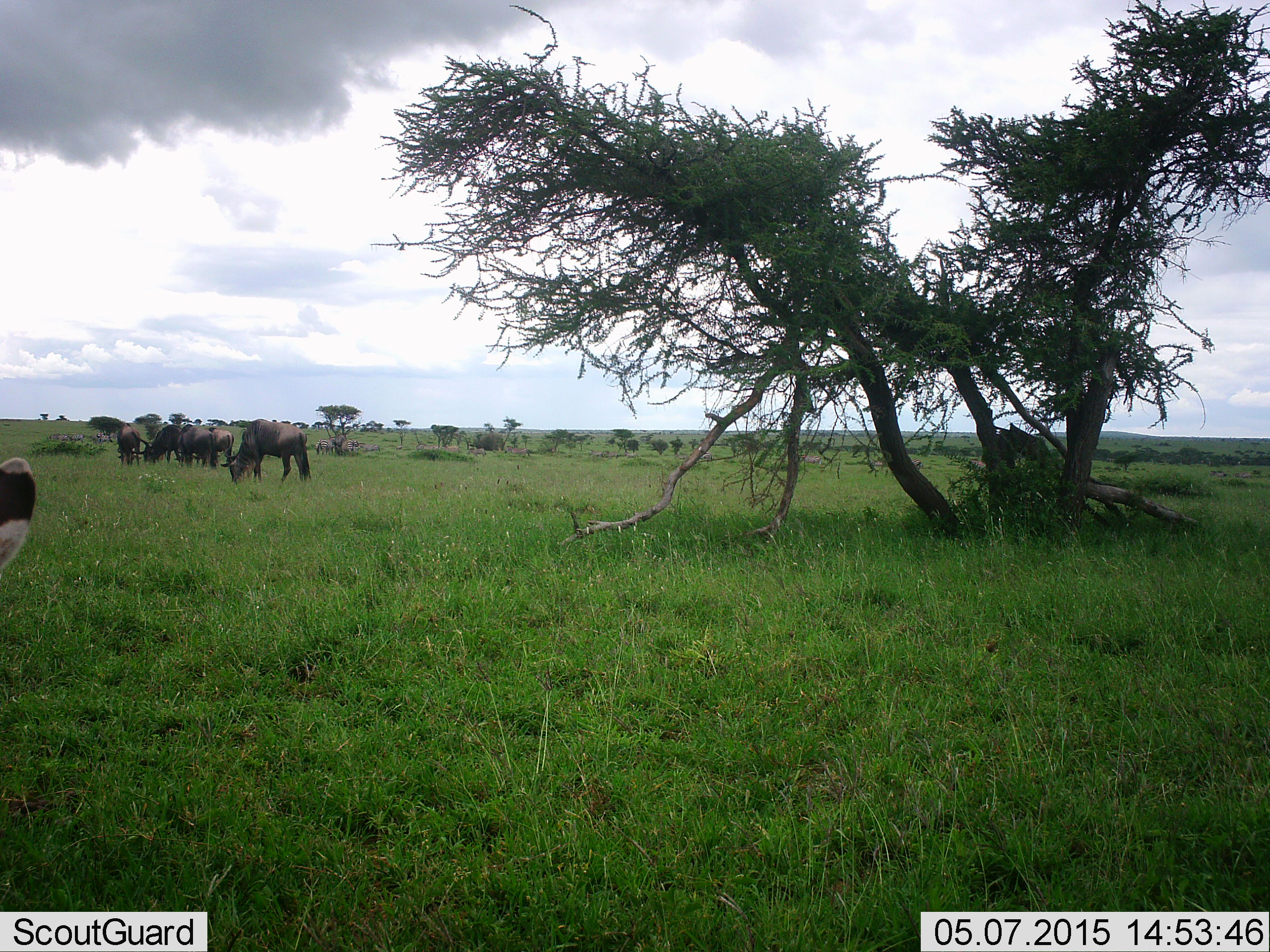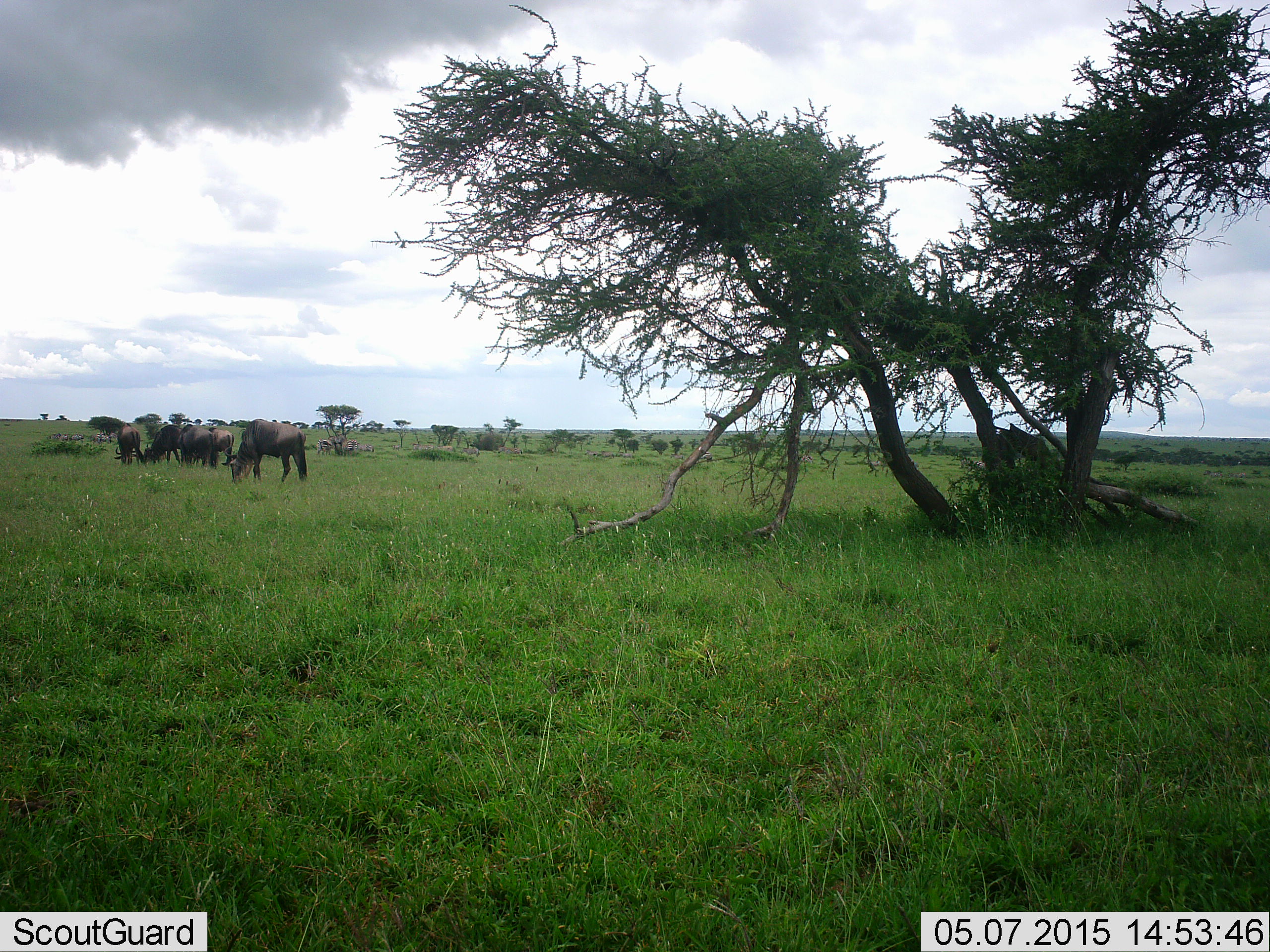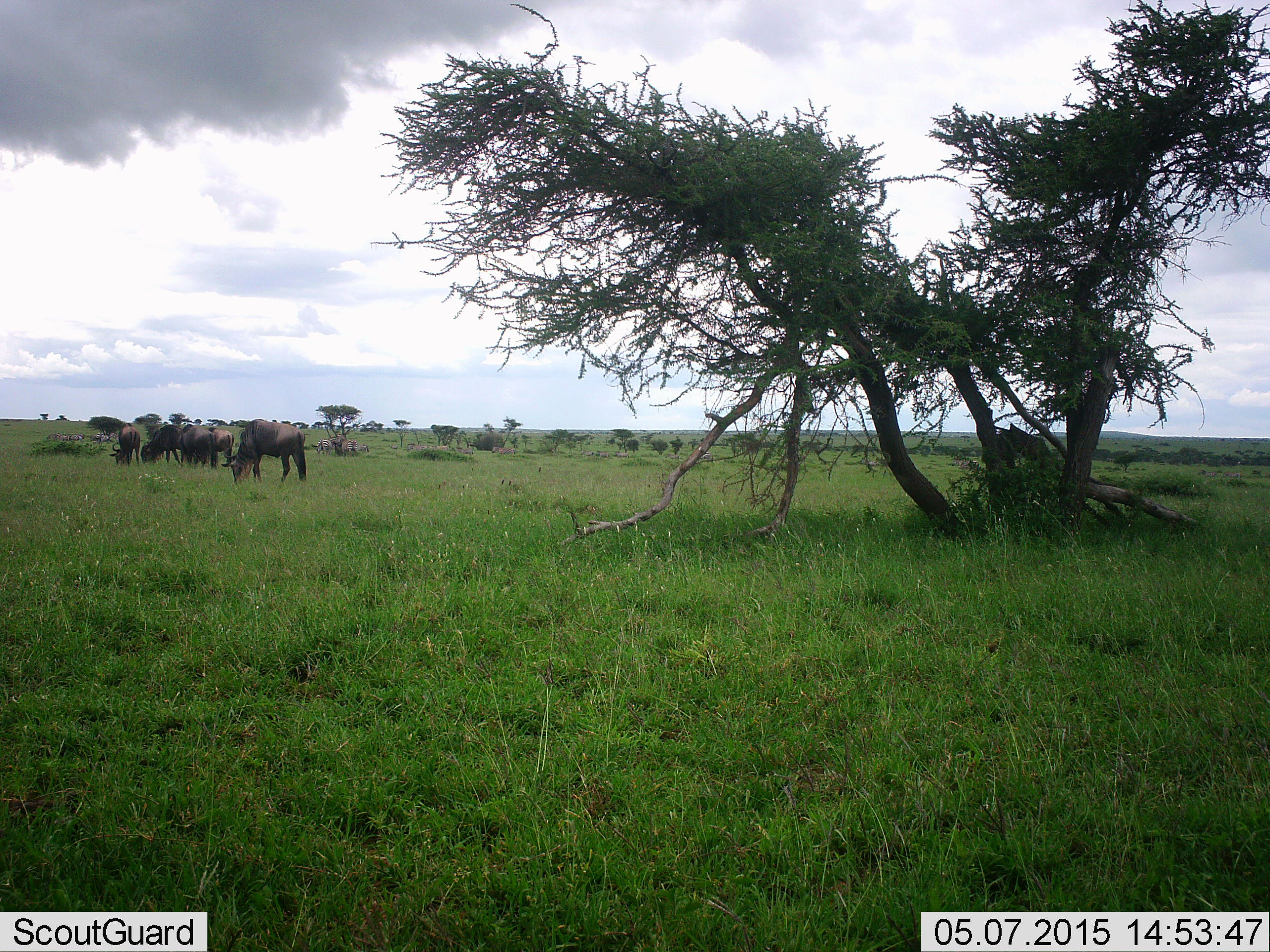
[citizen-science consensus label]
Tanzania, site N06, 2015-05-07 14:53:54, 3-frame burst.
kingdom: Animalia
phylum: Chordata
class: Mammalia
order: Artiodactyla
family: Bovidae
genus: Connochaetes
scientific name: Connochaetes taurinus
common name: blue wildebeest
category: wildebeest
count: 6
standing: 47%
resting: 7%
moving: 13%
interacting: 0%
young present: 7%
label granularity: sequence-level